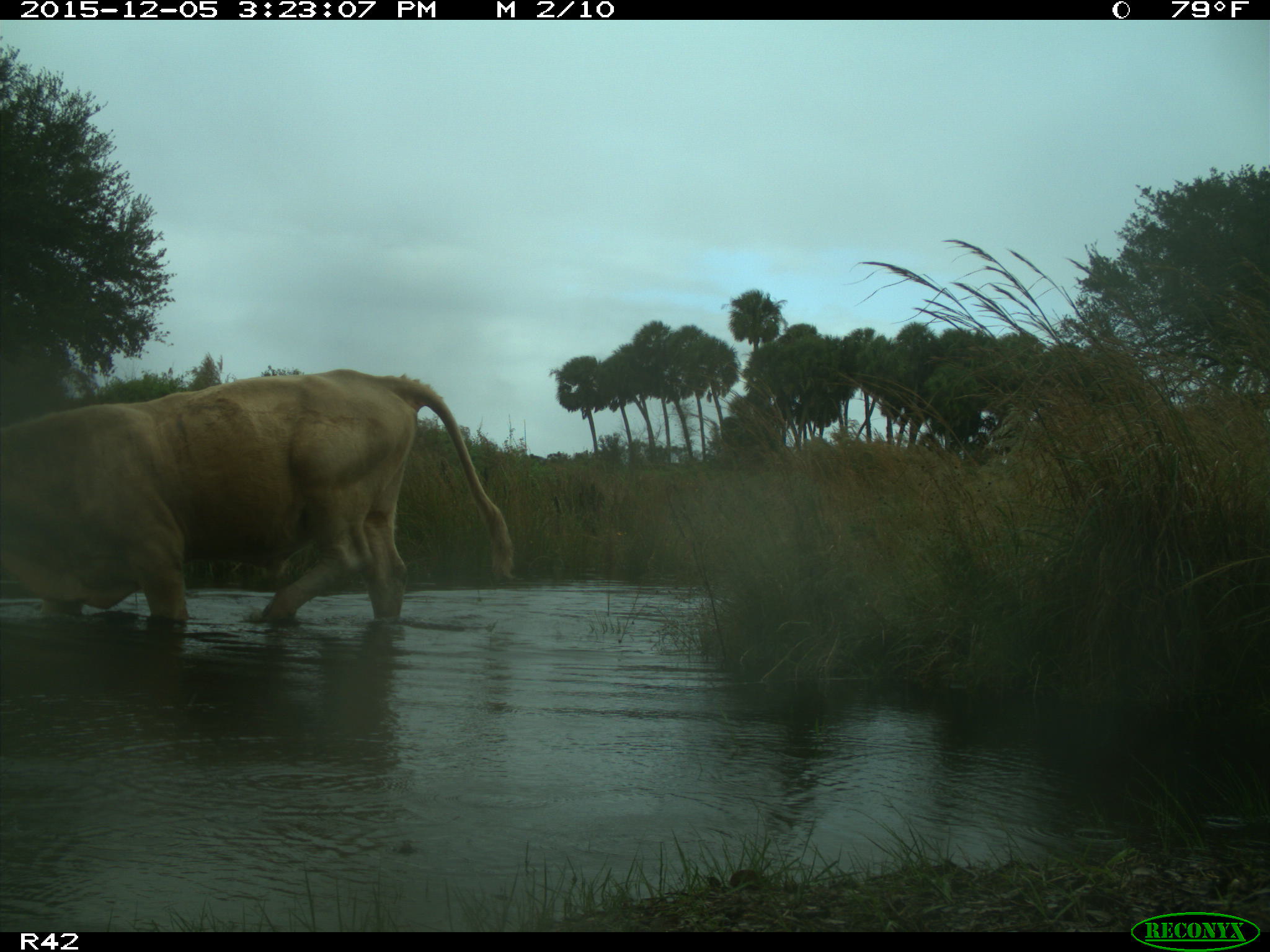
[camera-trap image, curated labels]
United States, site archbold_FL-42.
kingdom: Animalia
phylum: Chordata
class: Mammalia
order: Artiodactyla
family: Bovidae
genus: Bos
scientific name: Bos taurus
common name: domestic cow